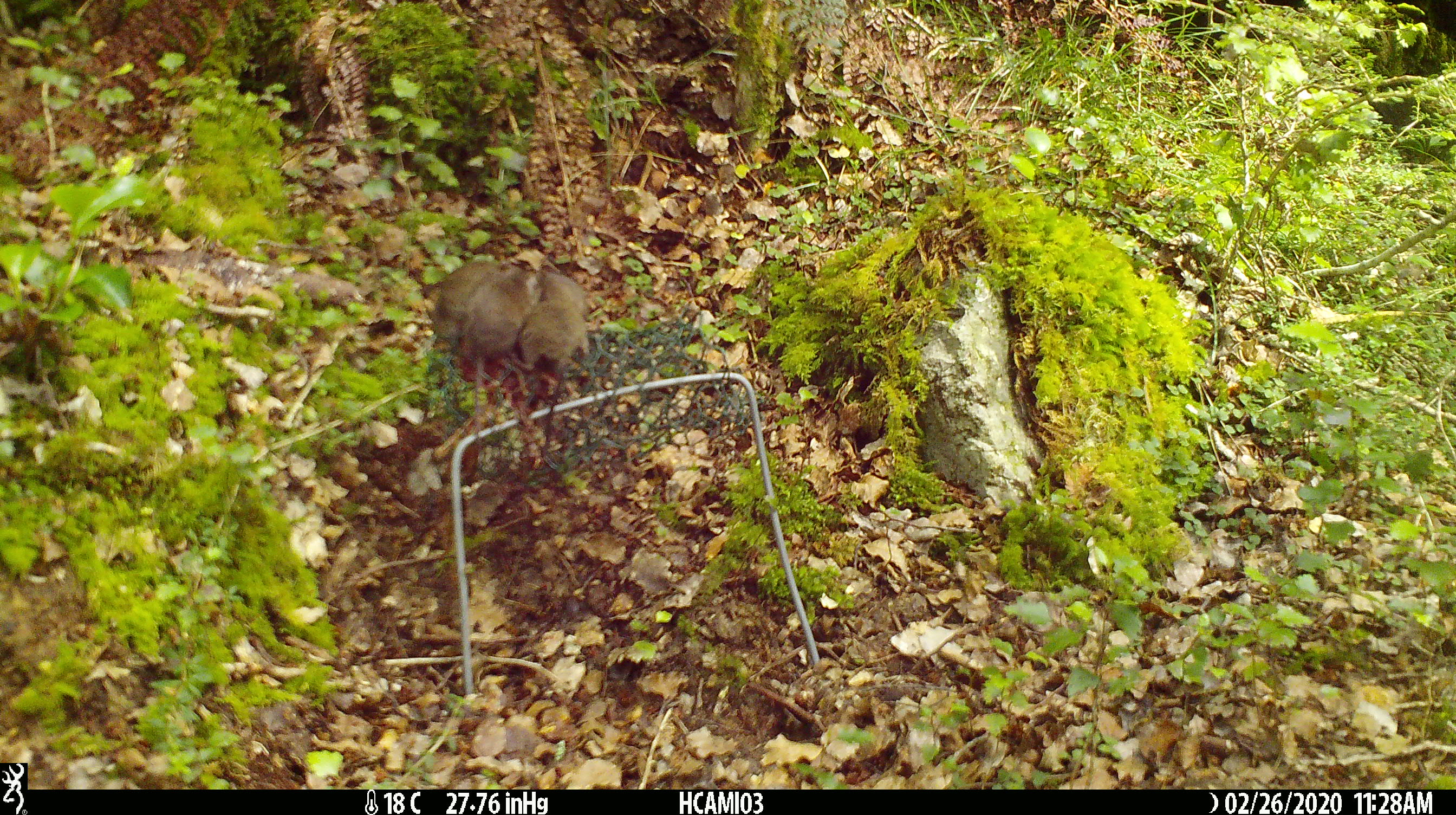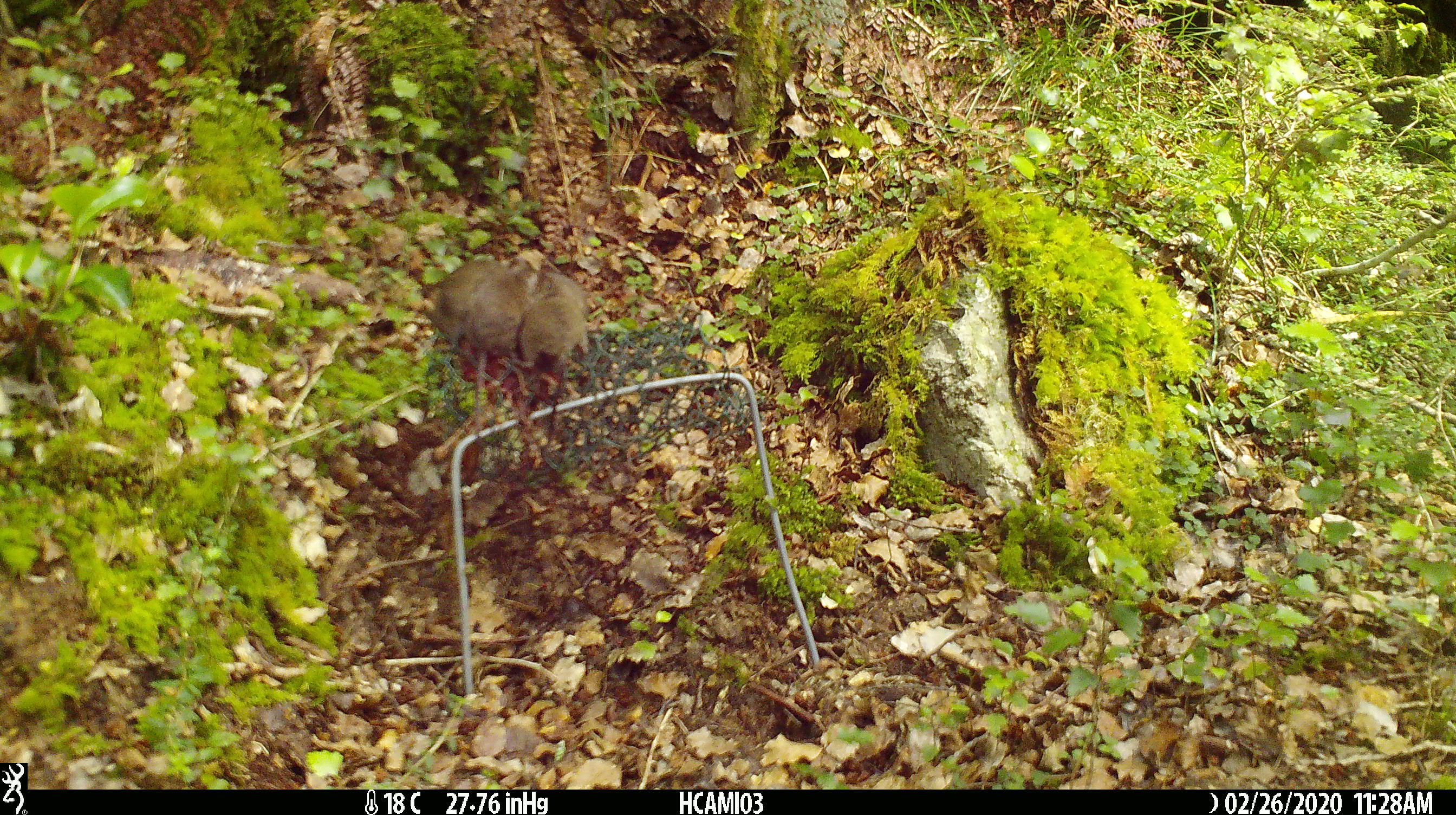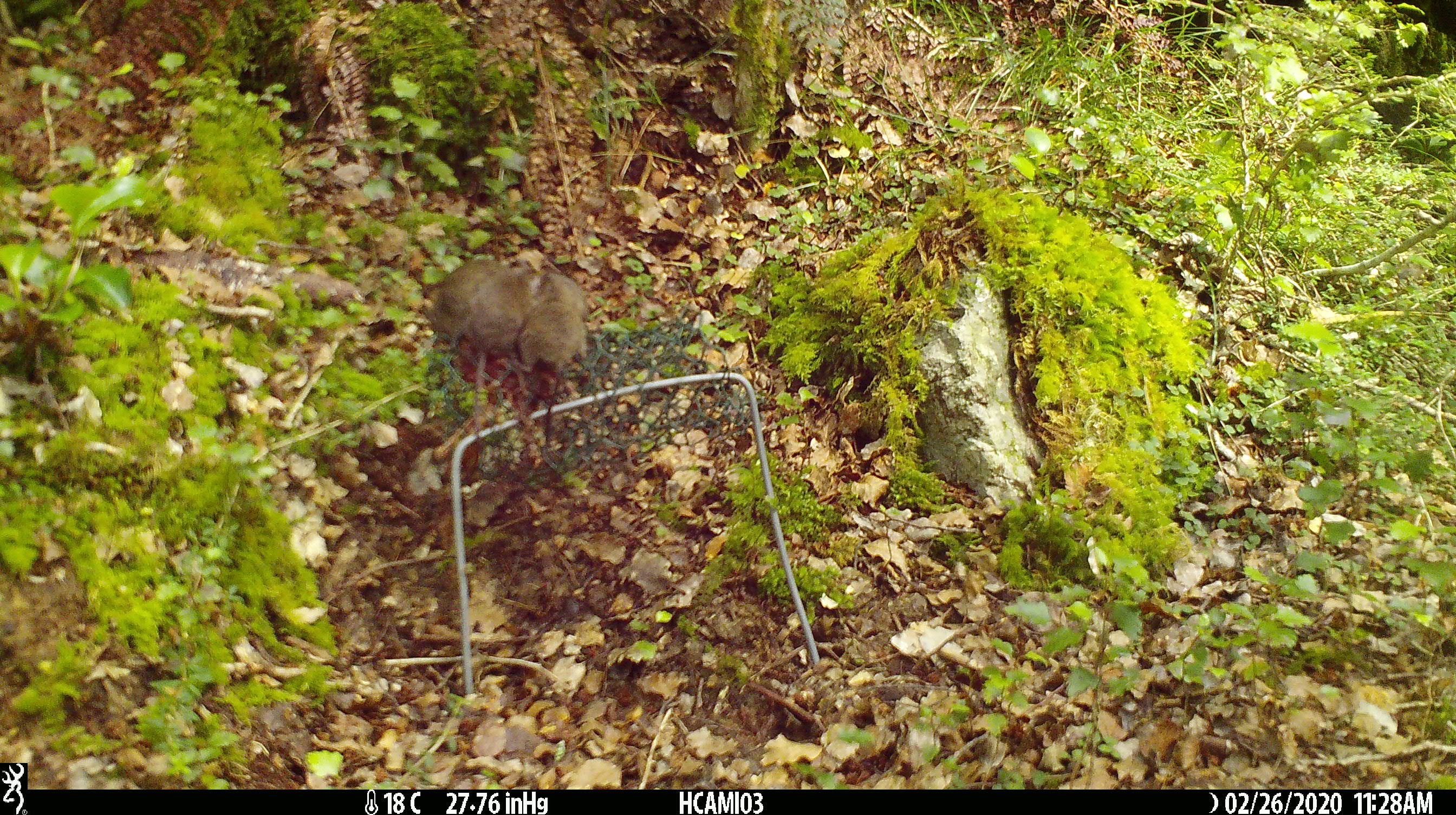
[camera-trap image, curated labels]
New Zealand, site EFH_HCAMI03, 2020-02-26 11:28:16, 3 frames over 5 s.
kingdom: Animalia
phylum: Chordata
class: Mammalia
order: Rodentia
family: Muridae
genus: Mus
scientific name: Mus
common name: mouse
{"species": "mouse (Mus)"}